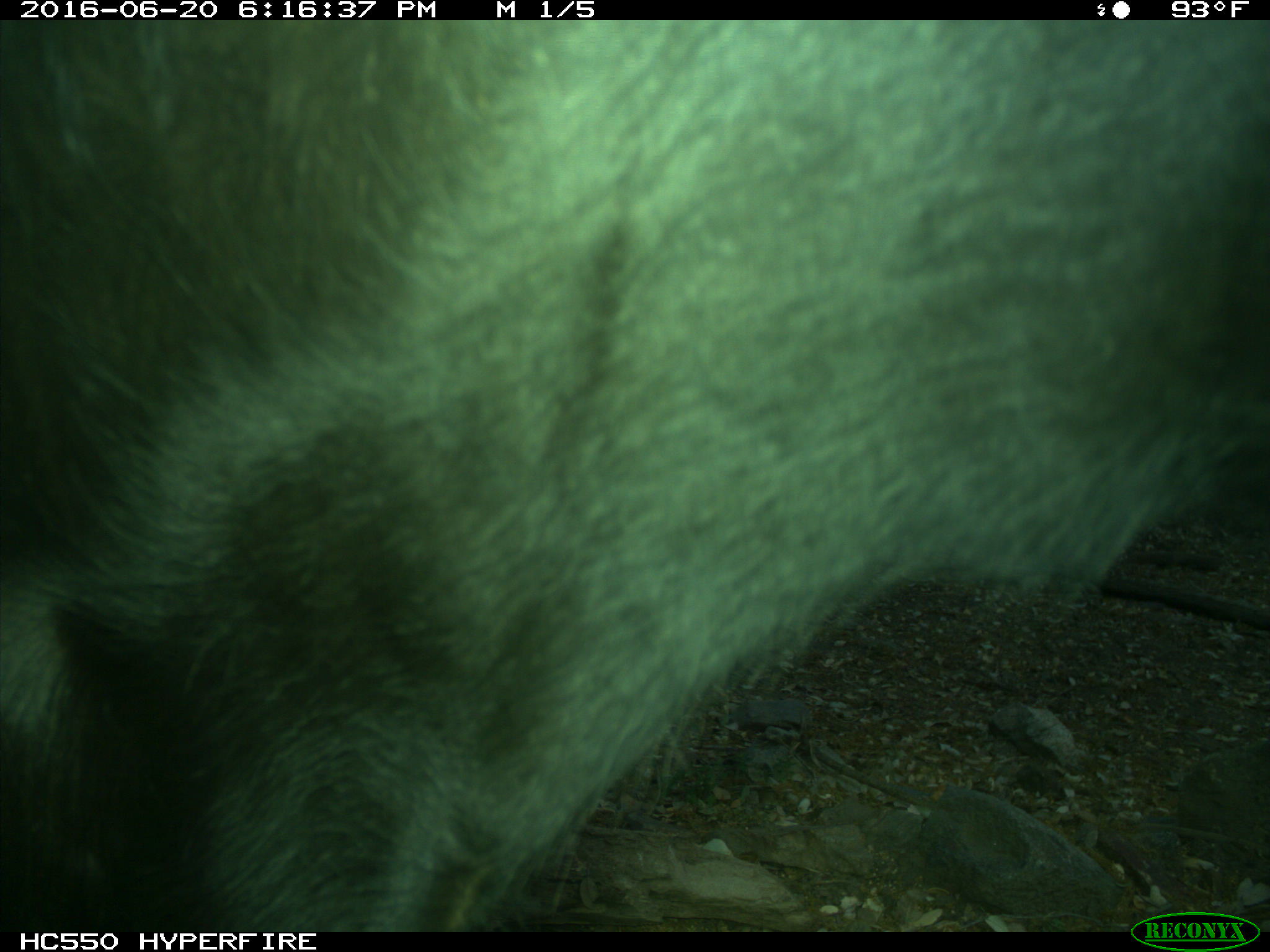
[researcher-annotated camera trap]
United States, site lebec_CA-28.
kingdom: Animalia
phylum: Chordata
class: Mammalia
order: Artiodactyla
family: Bovidae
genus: Bos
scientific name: Bos taurus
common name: domestic cow